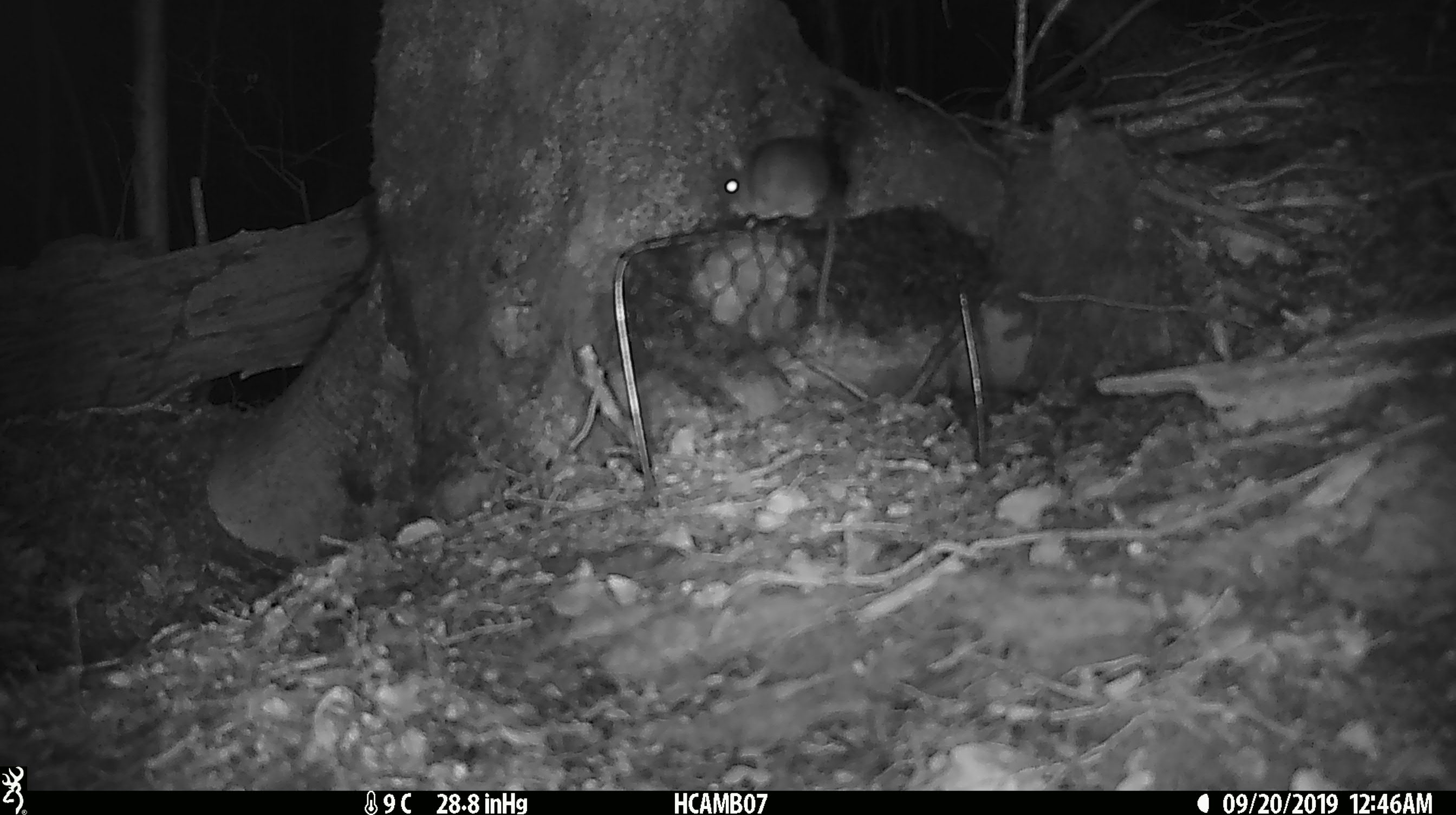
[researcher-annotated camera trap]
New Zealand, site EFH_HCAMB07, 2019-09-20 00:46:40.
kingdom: Animalia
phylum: Chordata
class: Mammalia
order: Rodentia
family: Muridae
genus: Mus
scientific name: Mus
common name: mouse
Mouse (Mus).